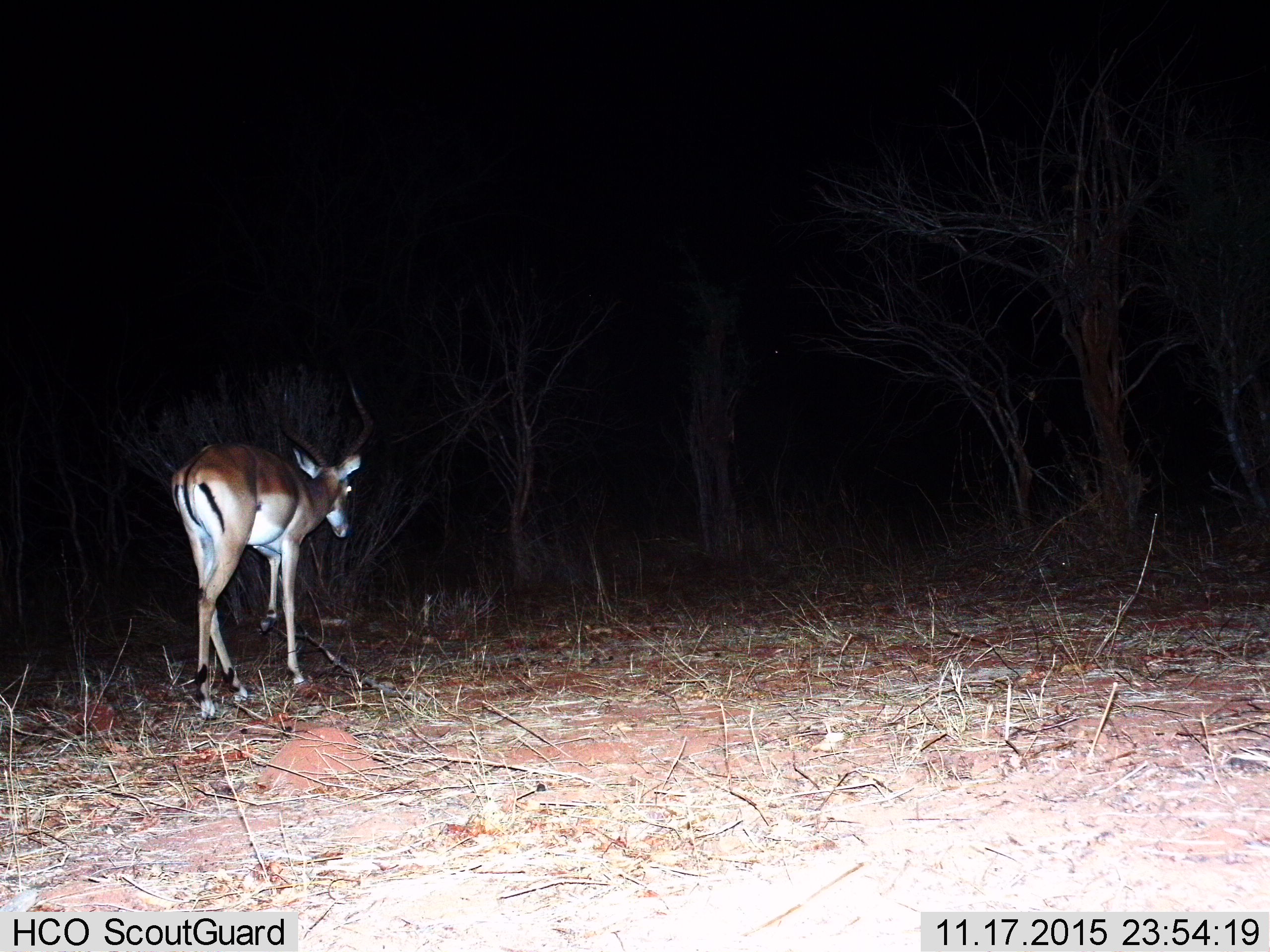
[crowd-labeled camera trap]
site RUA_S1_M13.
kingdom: Animalia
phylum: Chordata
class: Mammalia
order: Artiodactyla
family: Bovidae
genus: Aepyceros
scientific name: Aepyceros melampus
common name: impala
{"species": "impala (Aepyceros melampus)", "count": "1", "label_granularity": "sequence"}